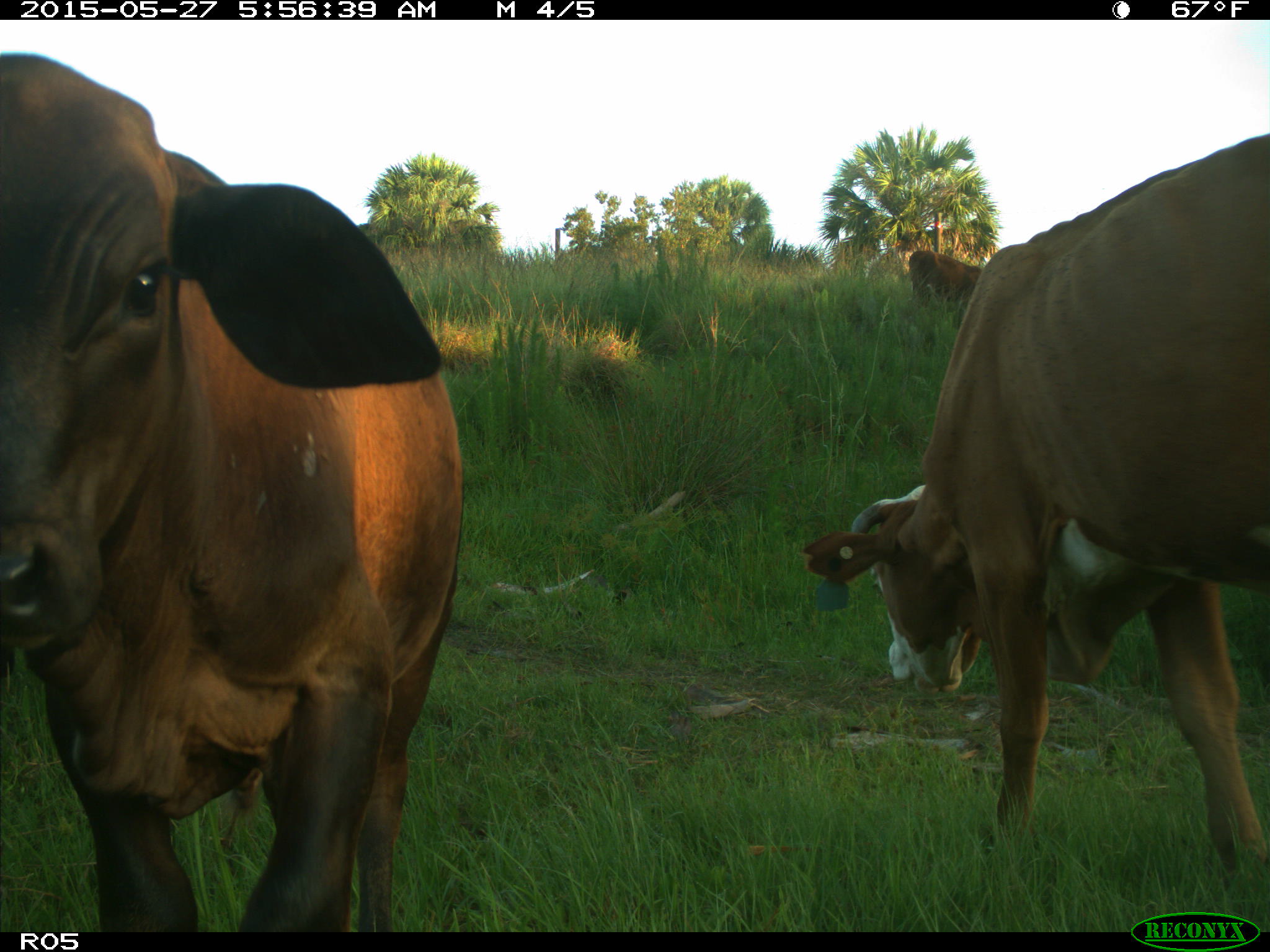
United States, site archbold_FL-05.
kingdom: Animalia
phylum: Chordata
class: Mammalia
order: Artiodactyla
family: Bovidae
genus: Bos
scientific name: Bos taurus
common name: domestic cow